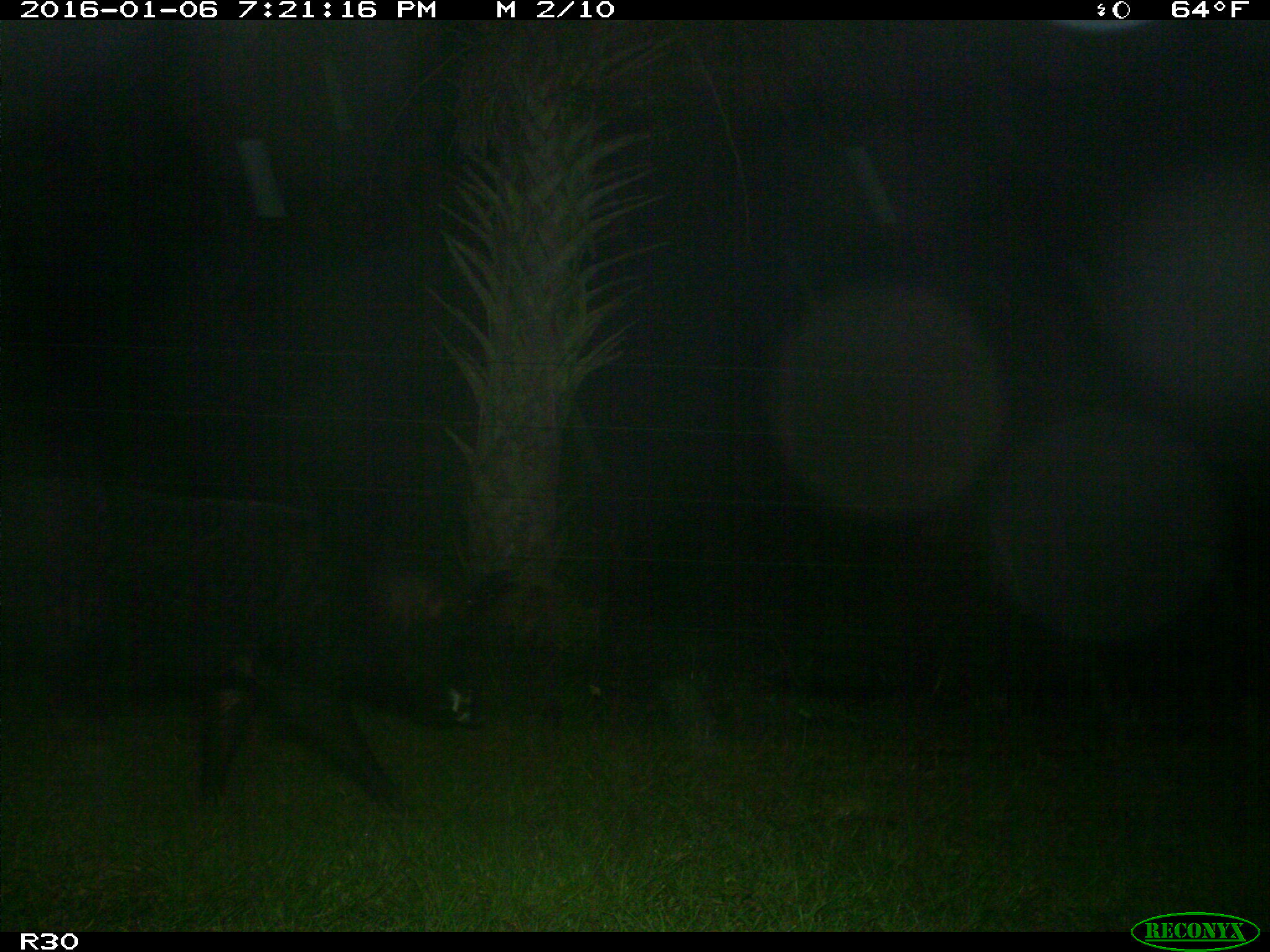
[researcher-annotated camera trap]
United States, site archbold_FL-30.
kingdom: Animalia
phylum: Chordata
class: Mammalia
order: Artiodactyla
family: Suidae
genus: Sus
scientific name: Sus scrofa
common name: wild boar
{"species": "Sus scrofa (wild boar)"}